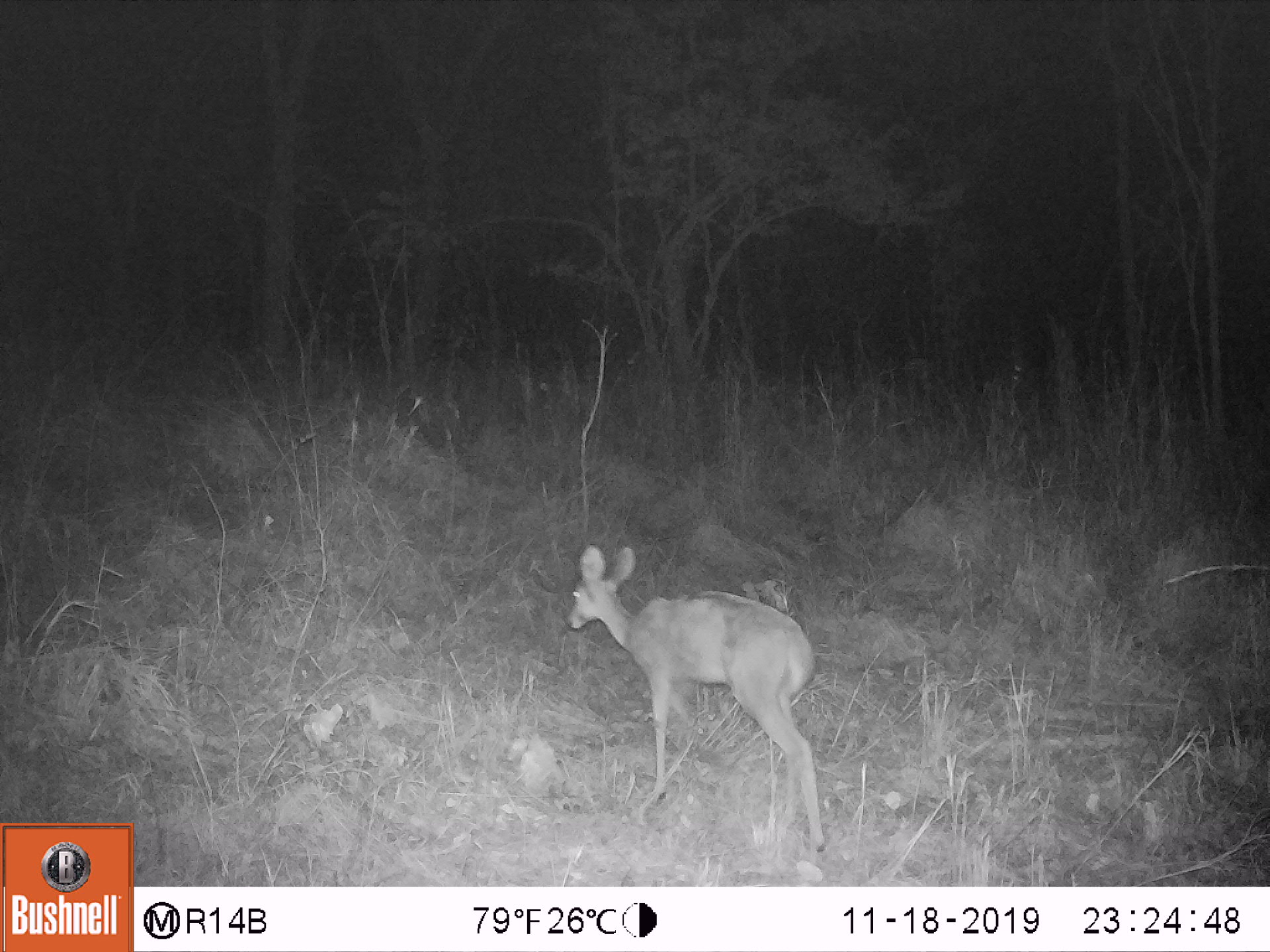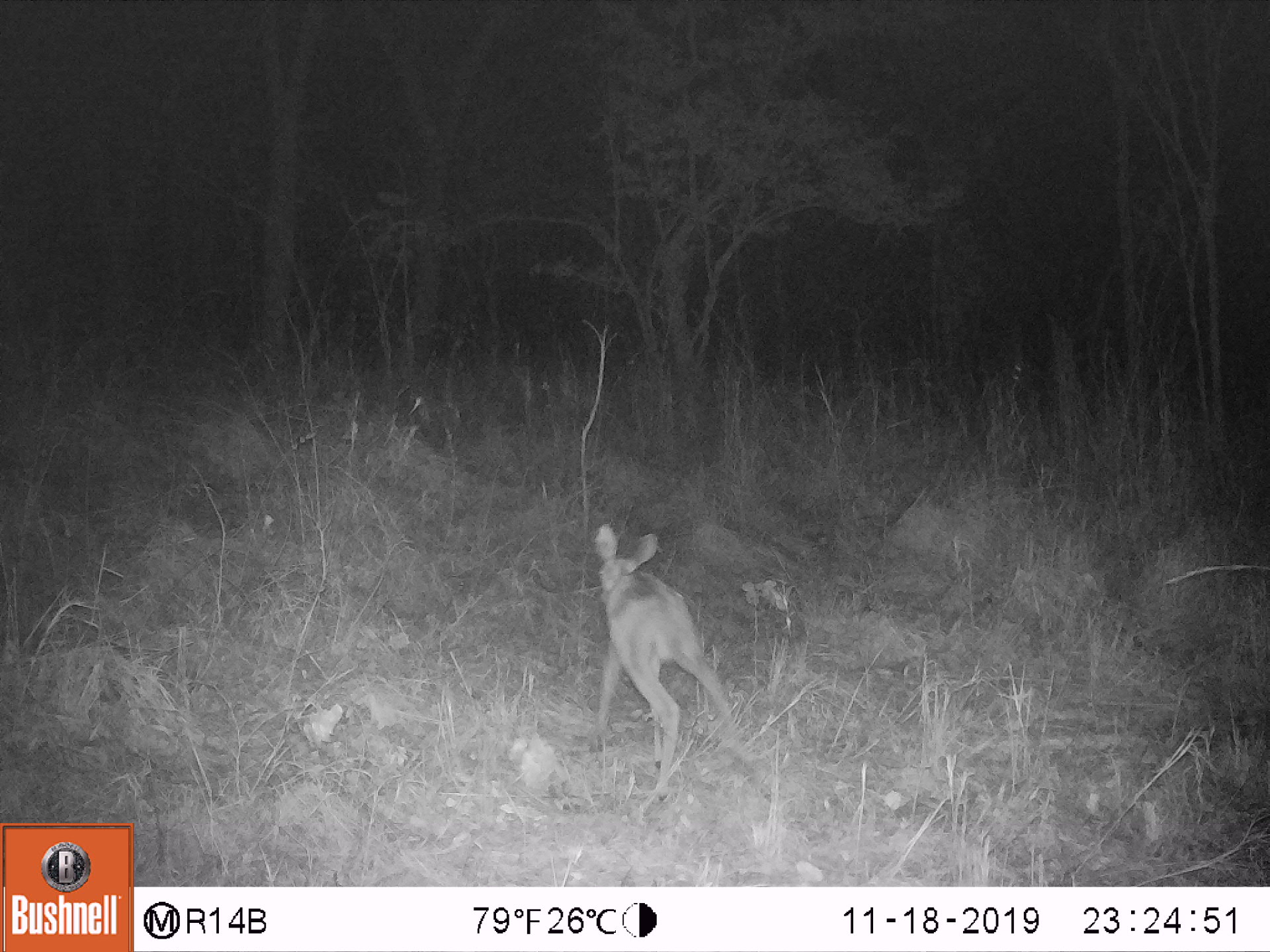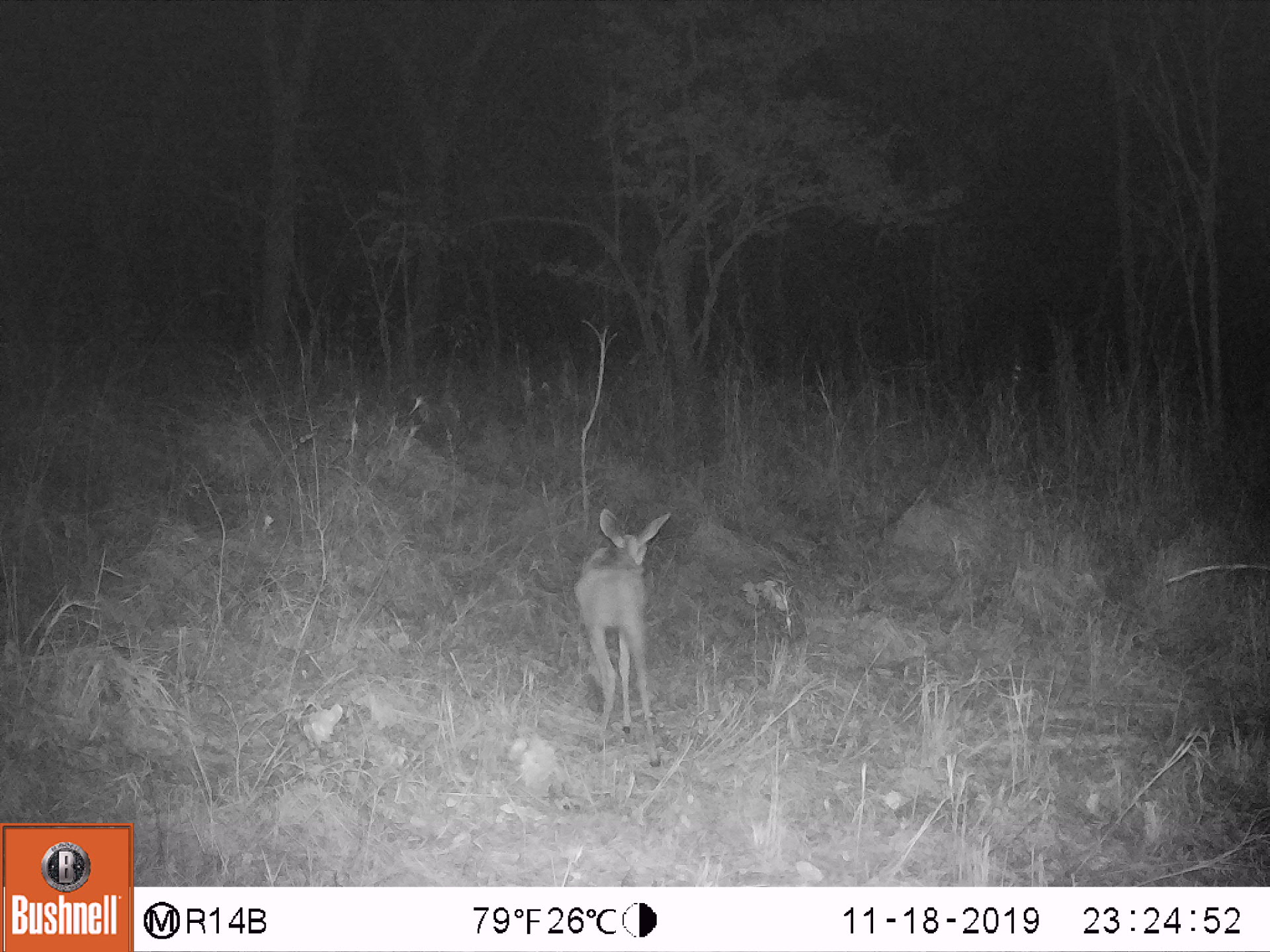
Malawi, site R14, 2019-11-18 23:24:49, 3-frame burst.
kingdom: Animalia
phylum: Chordata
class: Mammalia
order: Artiodactyla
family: Bovidae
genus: Redunca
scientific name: Redunca arundinum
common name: southern reedbuck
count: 1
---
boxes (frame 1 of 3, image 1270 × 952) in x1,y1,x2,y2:
southern reedbuck: 549,530,839,862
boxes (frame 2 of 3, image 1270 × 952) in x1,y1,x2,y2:
southern reedbuck: 580,510,756,801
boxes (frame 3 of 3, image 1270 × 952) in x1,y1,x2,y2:
southern reedbuck: 568,503,676,759